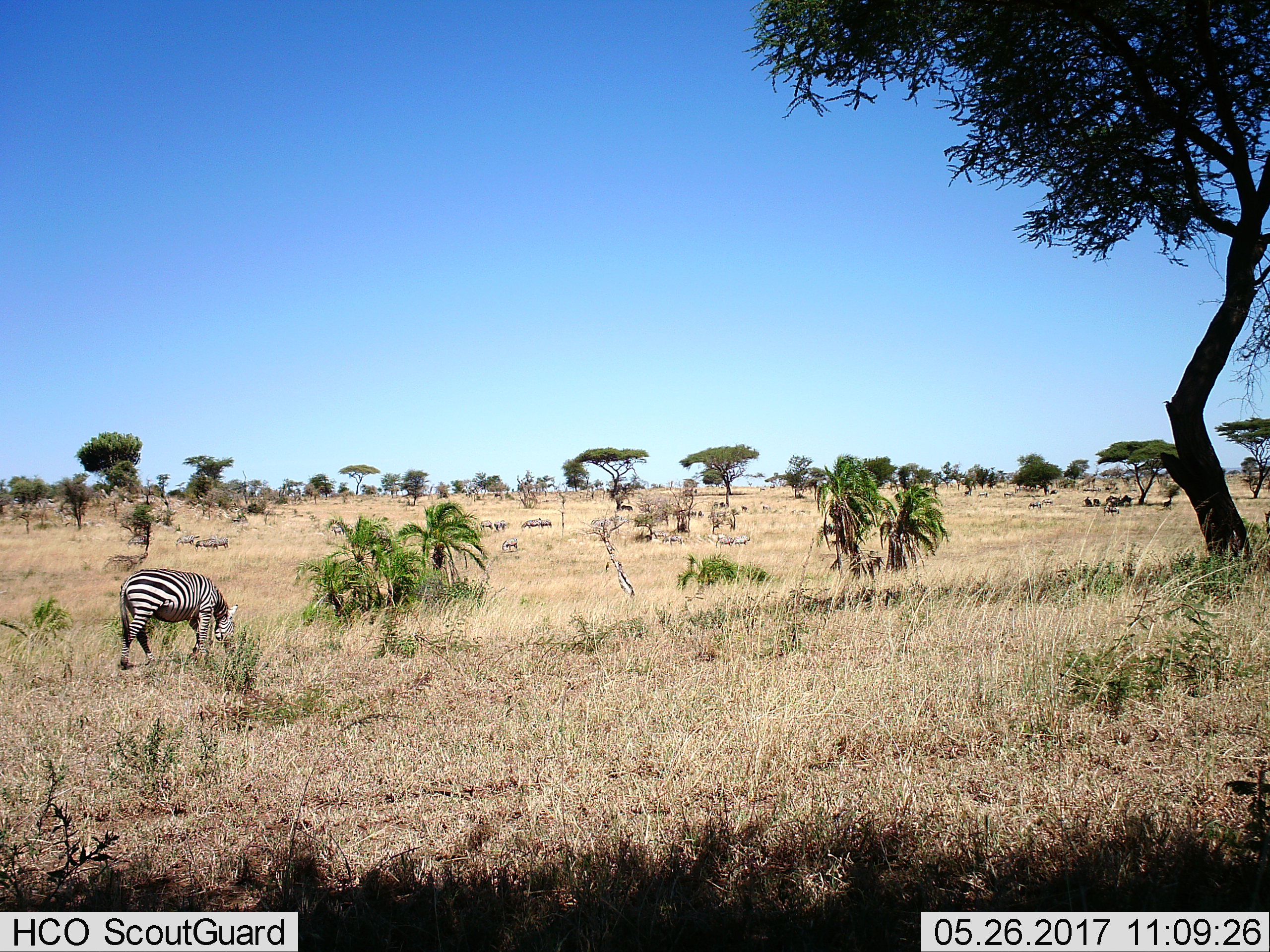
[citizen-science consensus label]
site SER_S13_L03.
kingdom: Animalia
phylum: Chordata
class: Mammalia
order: Perissodactyla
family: Equidae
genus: Equus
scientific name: Equus quagga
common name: plains zebra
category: zebraplains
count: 11-50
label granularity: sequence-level